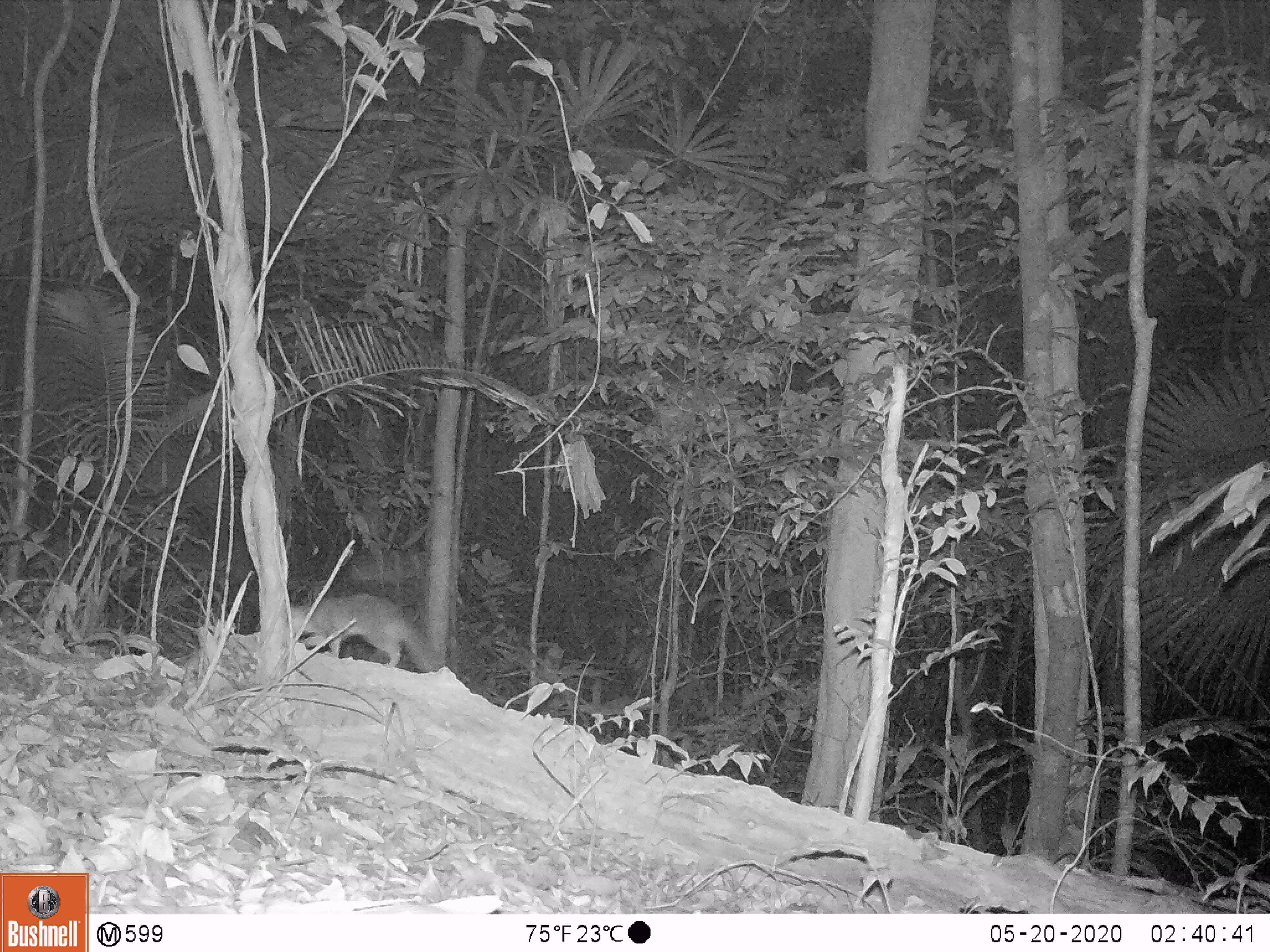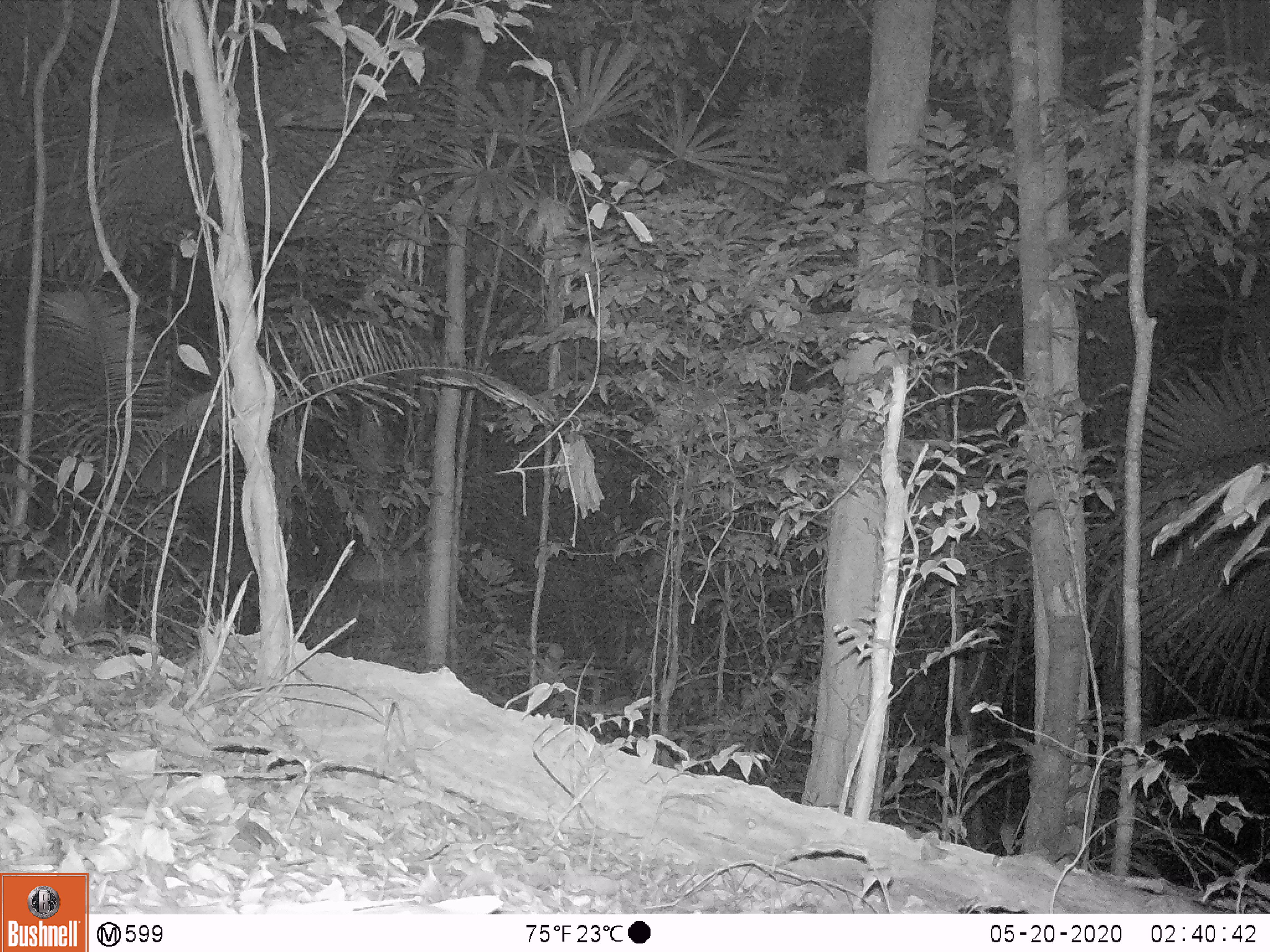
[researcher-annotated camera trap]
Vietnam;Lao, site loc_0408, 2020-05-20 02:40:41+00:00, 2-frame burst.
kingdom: Animalia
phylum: Chordata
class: Mammalia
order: Carnivora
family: Mustelidae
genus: Melogale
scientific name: Melogale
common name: ferret badger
Ferret badger (Melogale). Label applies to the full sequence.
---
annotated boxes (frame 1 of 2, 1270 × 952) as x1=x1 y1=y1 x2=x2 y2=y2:
ferret badger: x1=290 y1=594 x2=444 y2=672